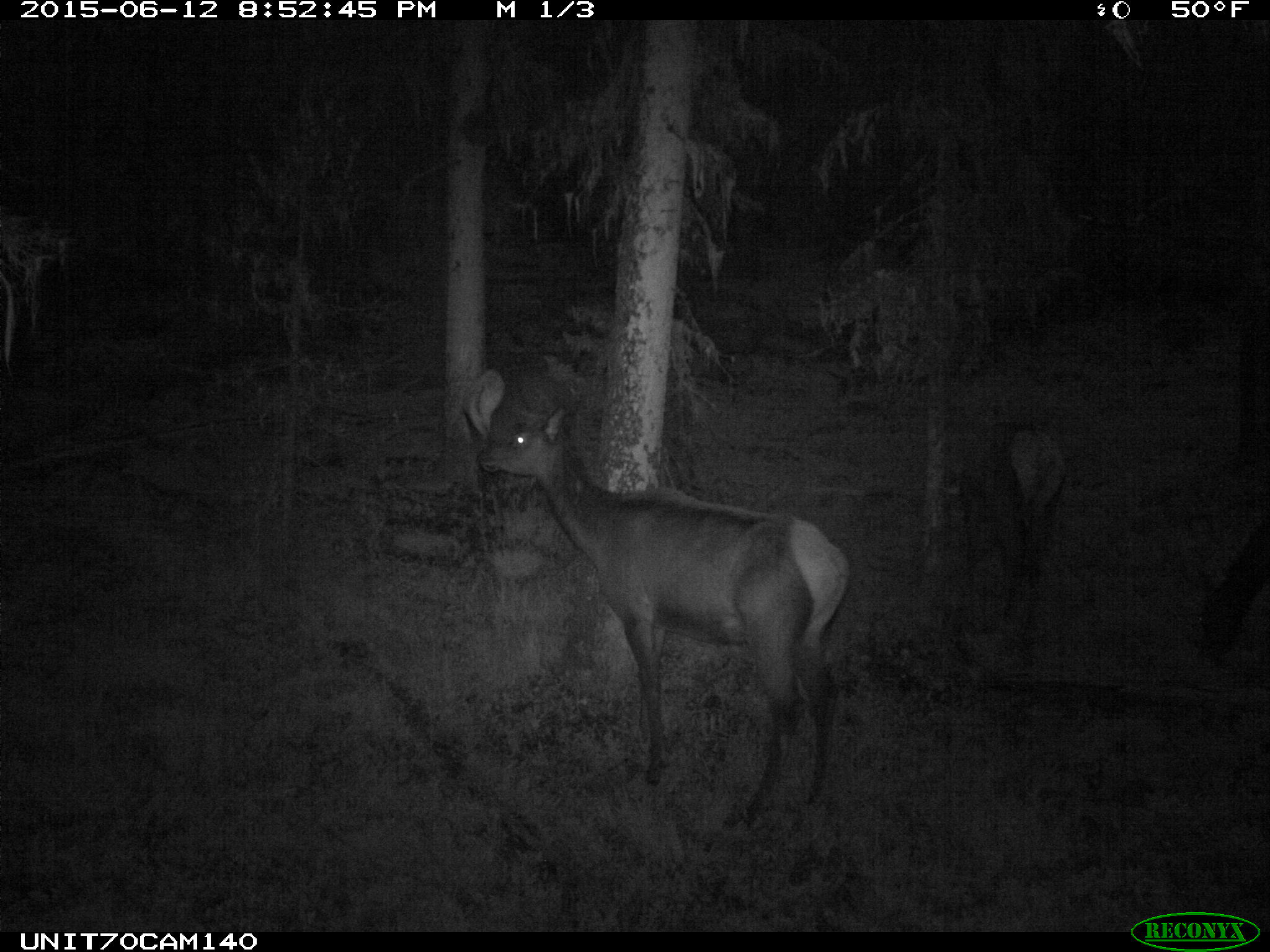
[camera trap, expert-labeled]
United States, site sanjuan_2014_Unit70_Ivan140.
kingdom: Animalia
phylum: Chordata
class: Mammalia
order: Artiodactyla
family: Cervidae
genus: Cervus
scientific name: Cervus elaphus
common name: red deer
Cervus elaphus (red deer).